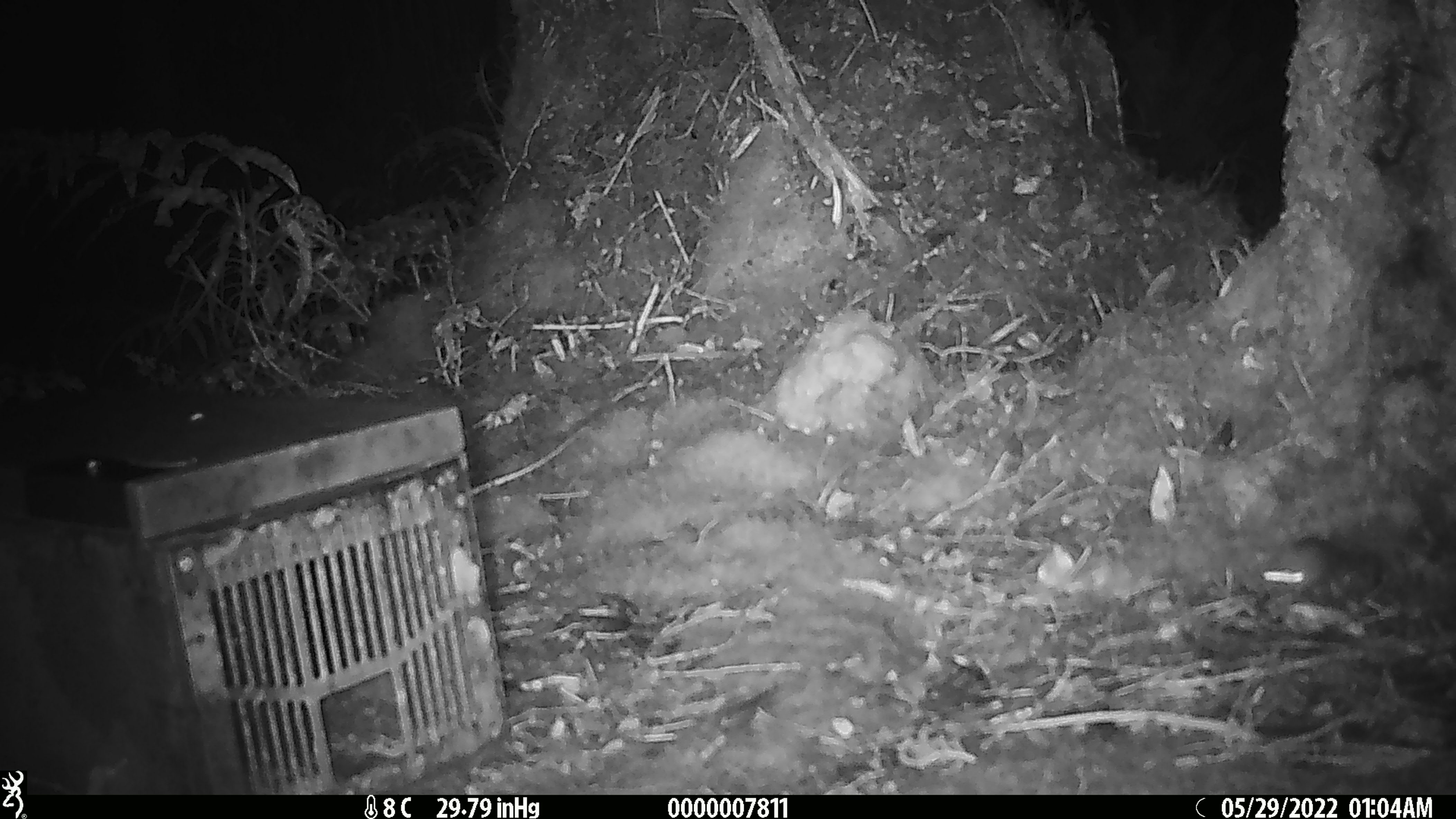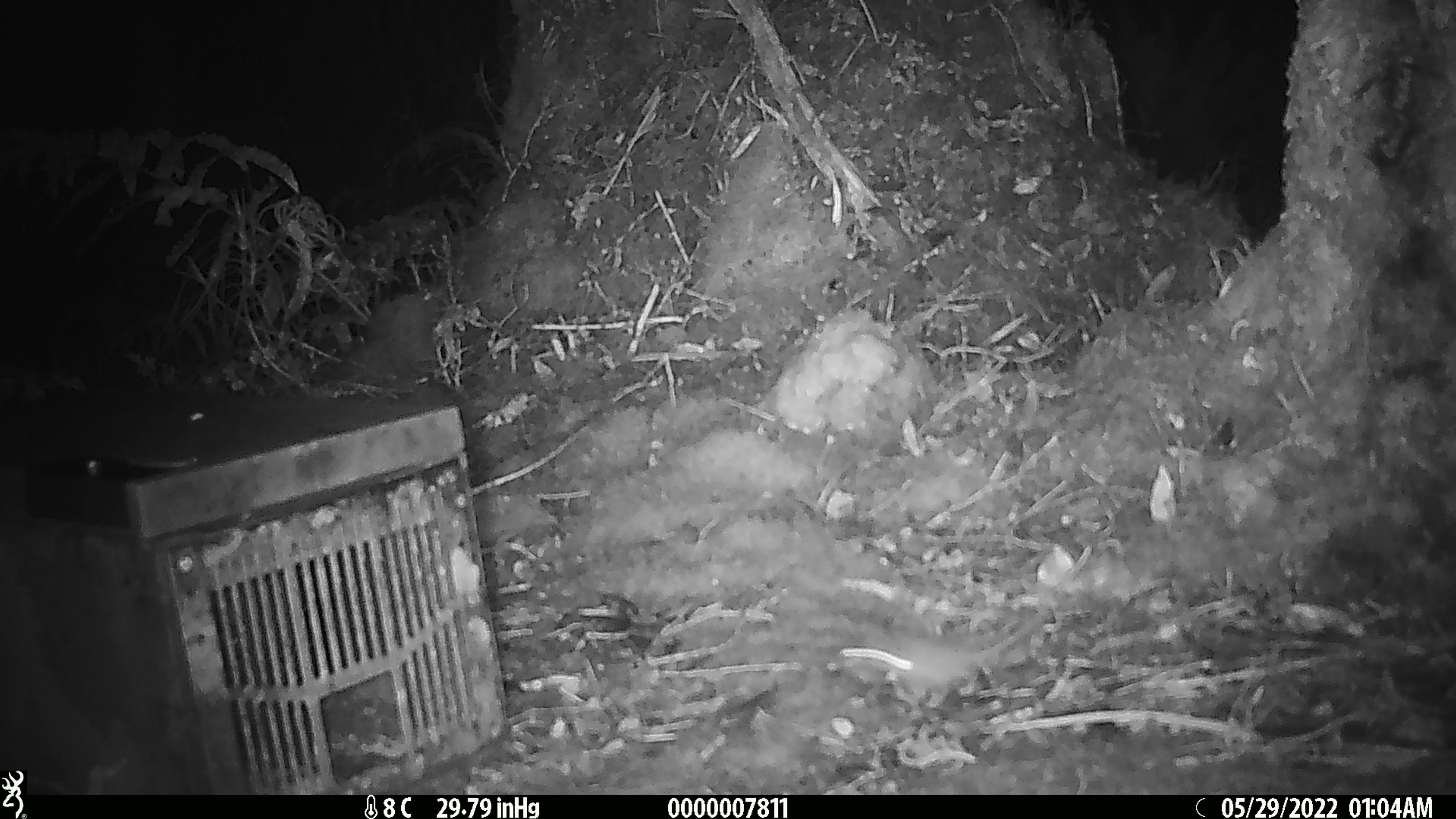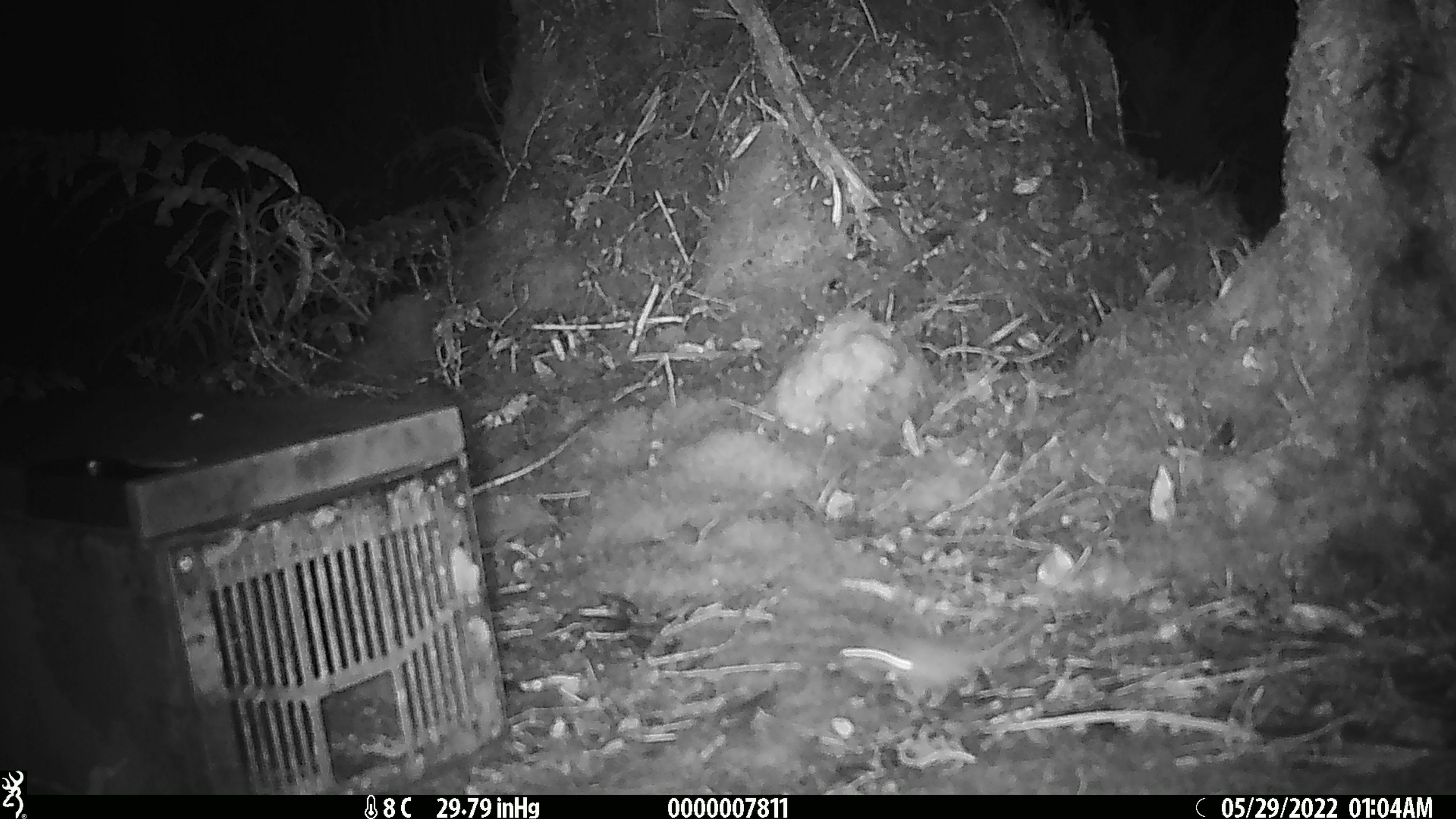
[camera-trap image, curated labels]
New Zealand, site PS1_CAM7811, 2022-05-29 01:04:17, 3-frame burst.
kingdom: Animalia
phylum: Chordata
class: Mammalia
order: Rodentia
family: Muridae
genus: Mus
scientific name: Mus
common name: mouse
Mouse (Mus).